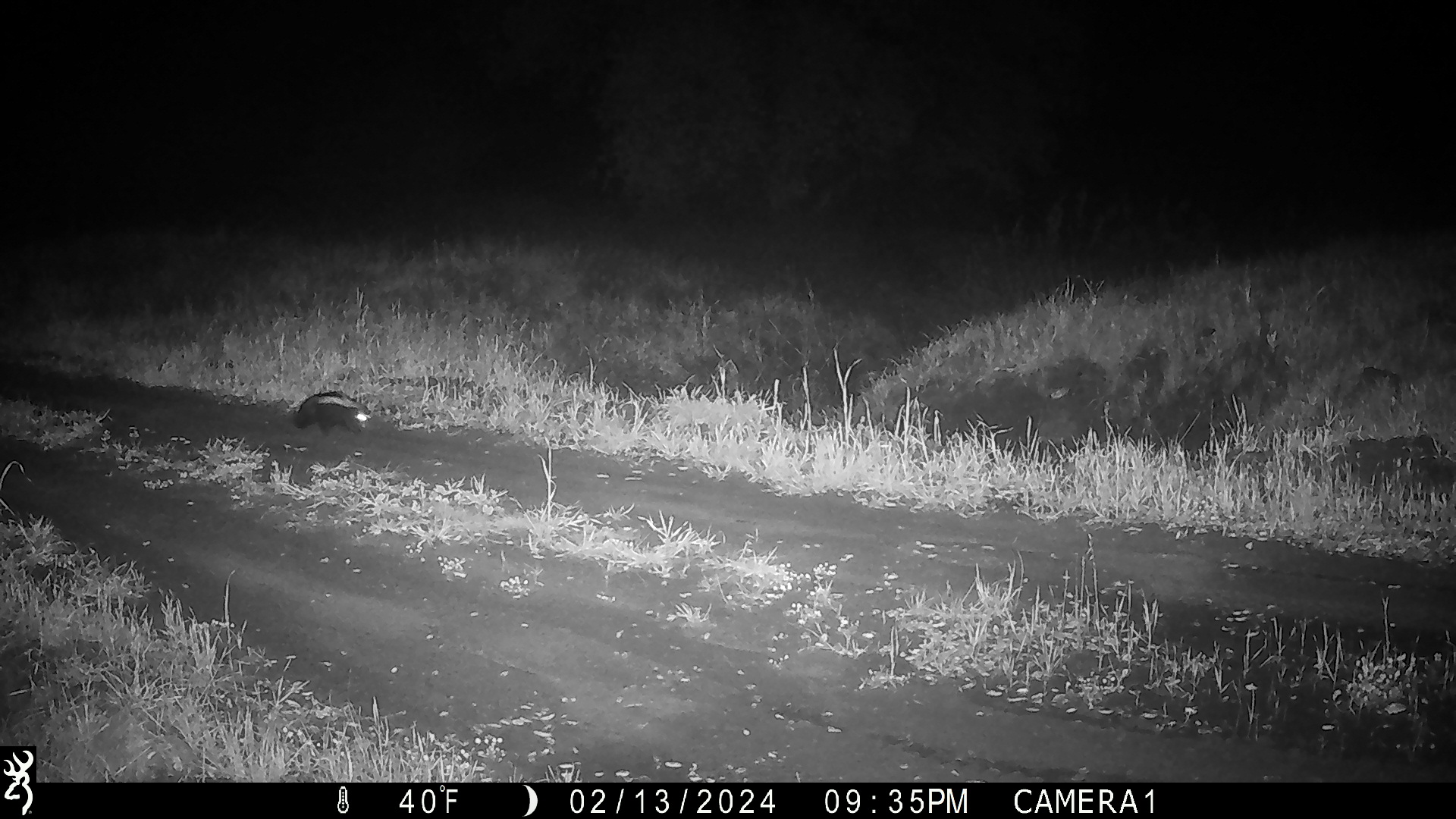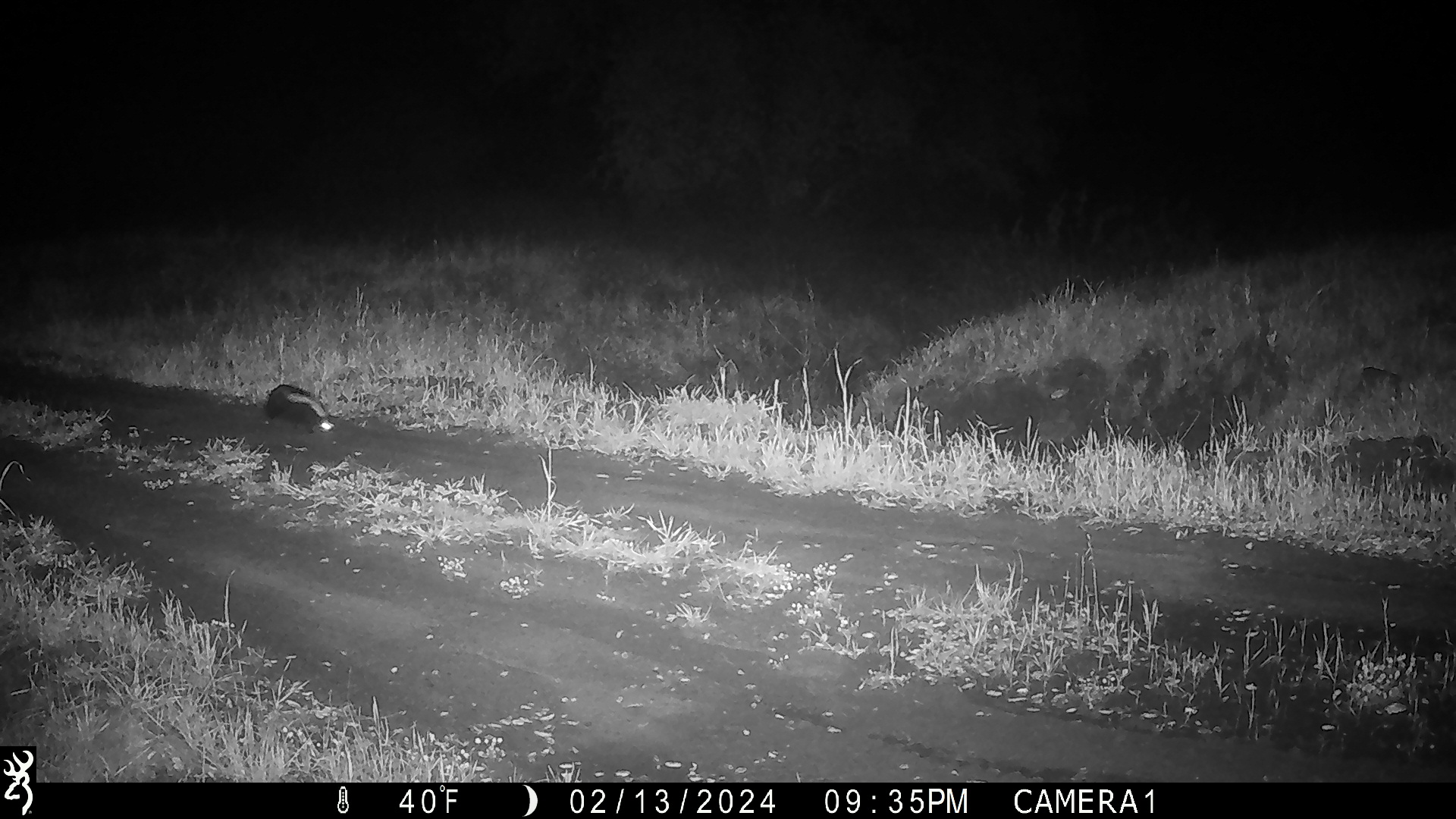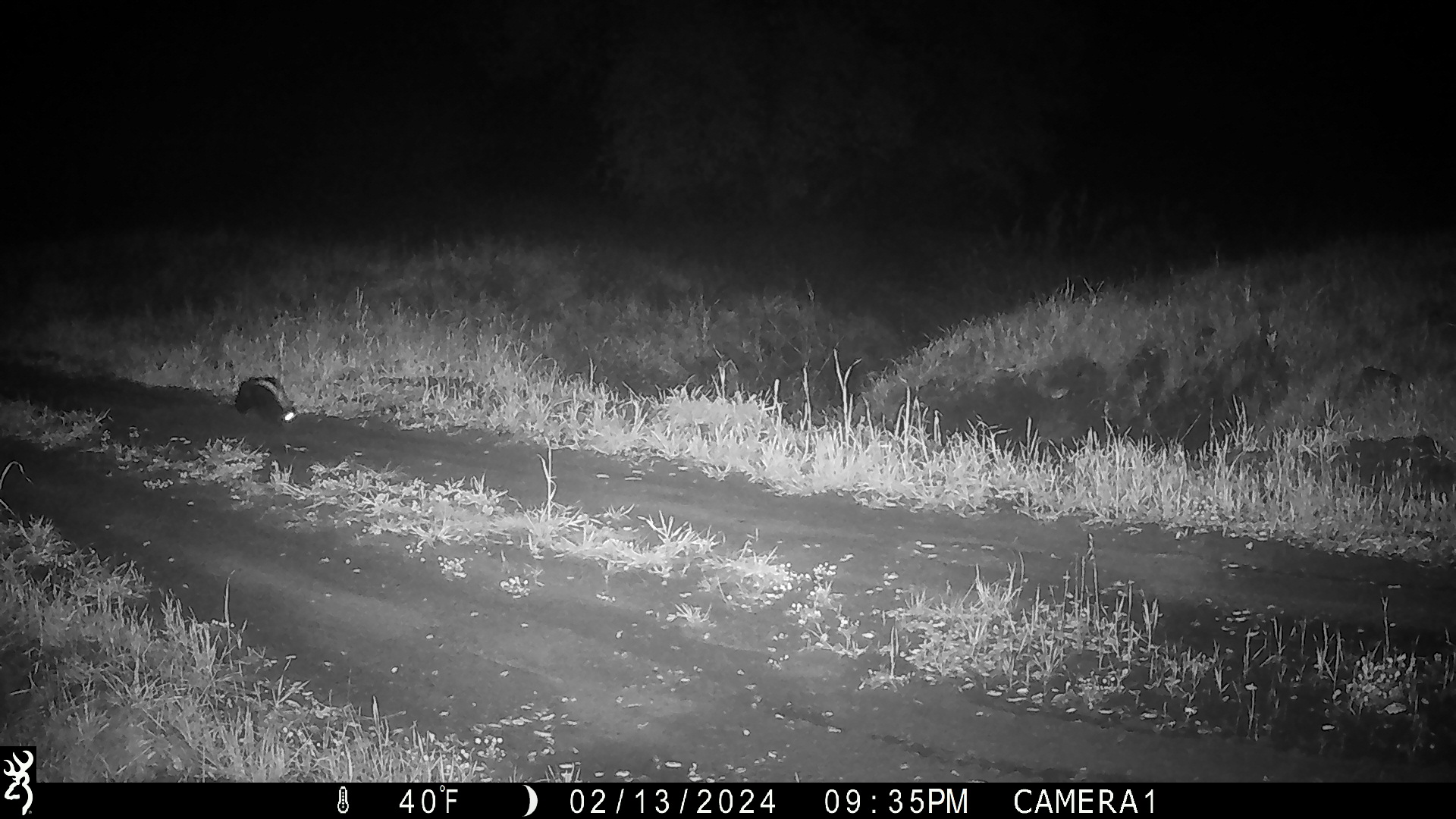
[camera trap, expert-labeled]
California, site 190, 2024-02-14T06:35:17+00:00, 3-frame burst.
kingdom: Animalia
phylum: Chordata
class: Mammalia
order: Carnivora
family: Mephitidae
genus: Mephitis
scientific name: Mephitis mephitis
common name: striped skunk